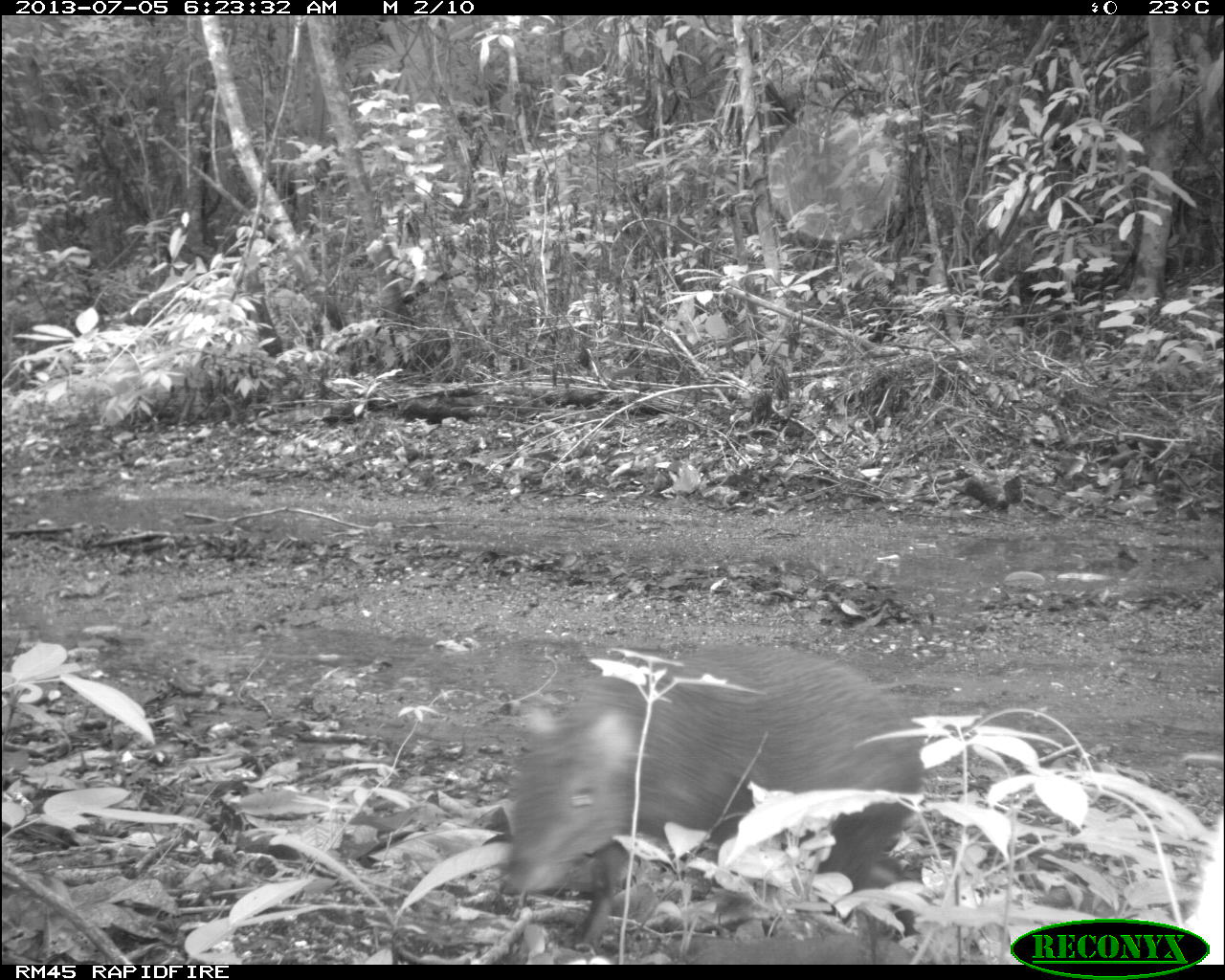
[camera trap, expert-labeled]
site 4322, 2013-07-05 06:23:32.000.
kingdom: Animalia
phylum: Chordata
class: Mammalia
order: Rodentia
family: Dasyproctidae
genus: Dasyprocta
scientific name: Dasyprocta punctata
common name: central american agouti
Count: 1.